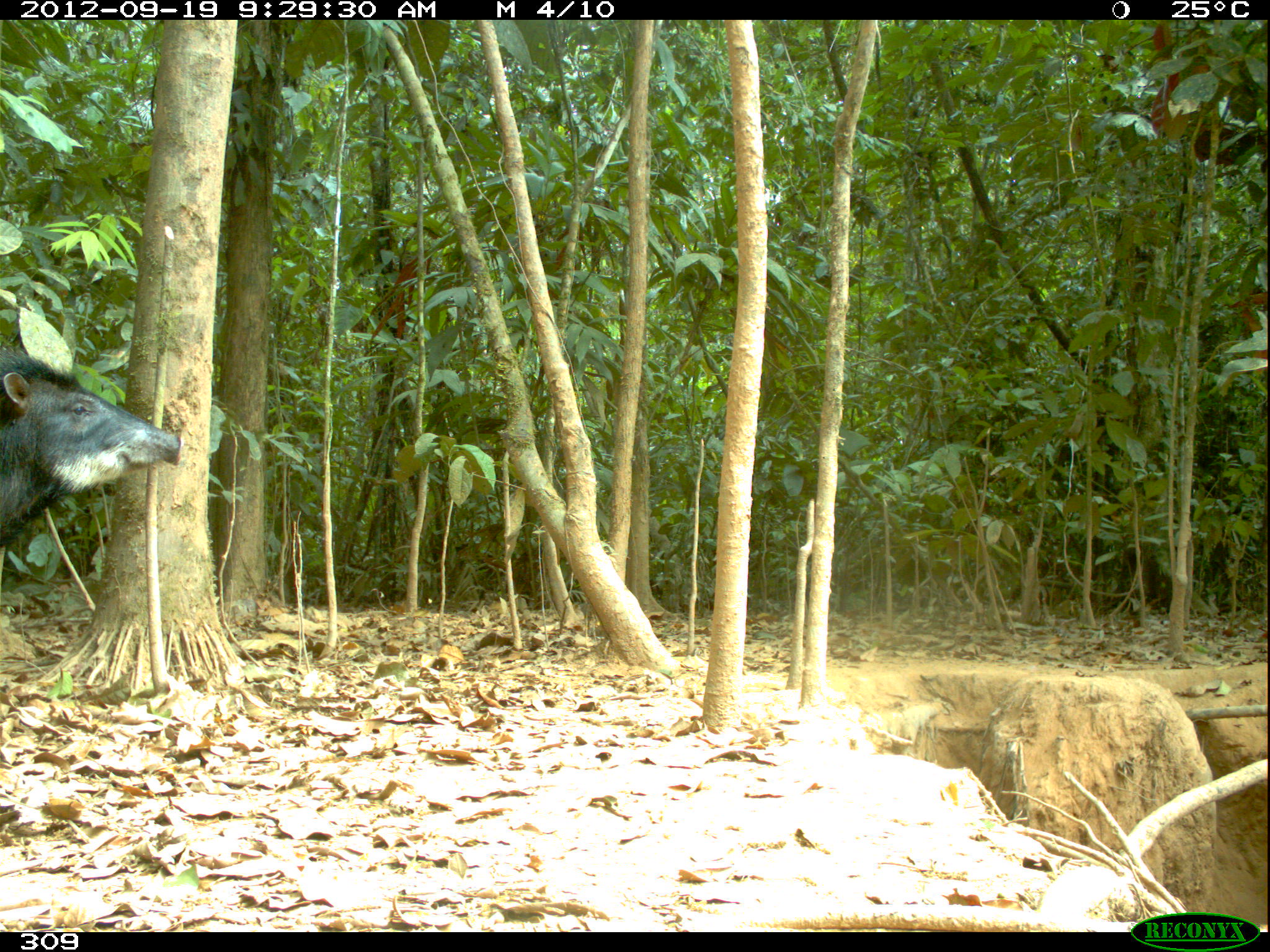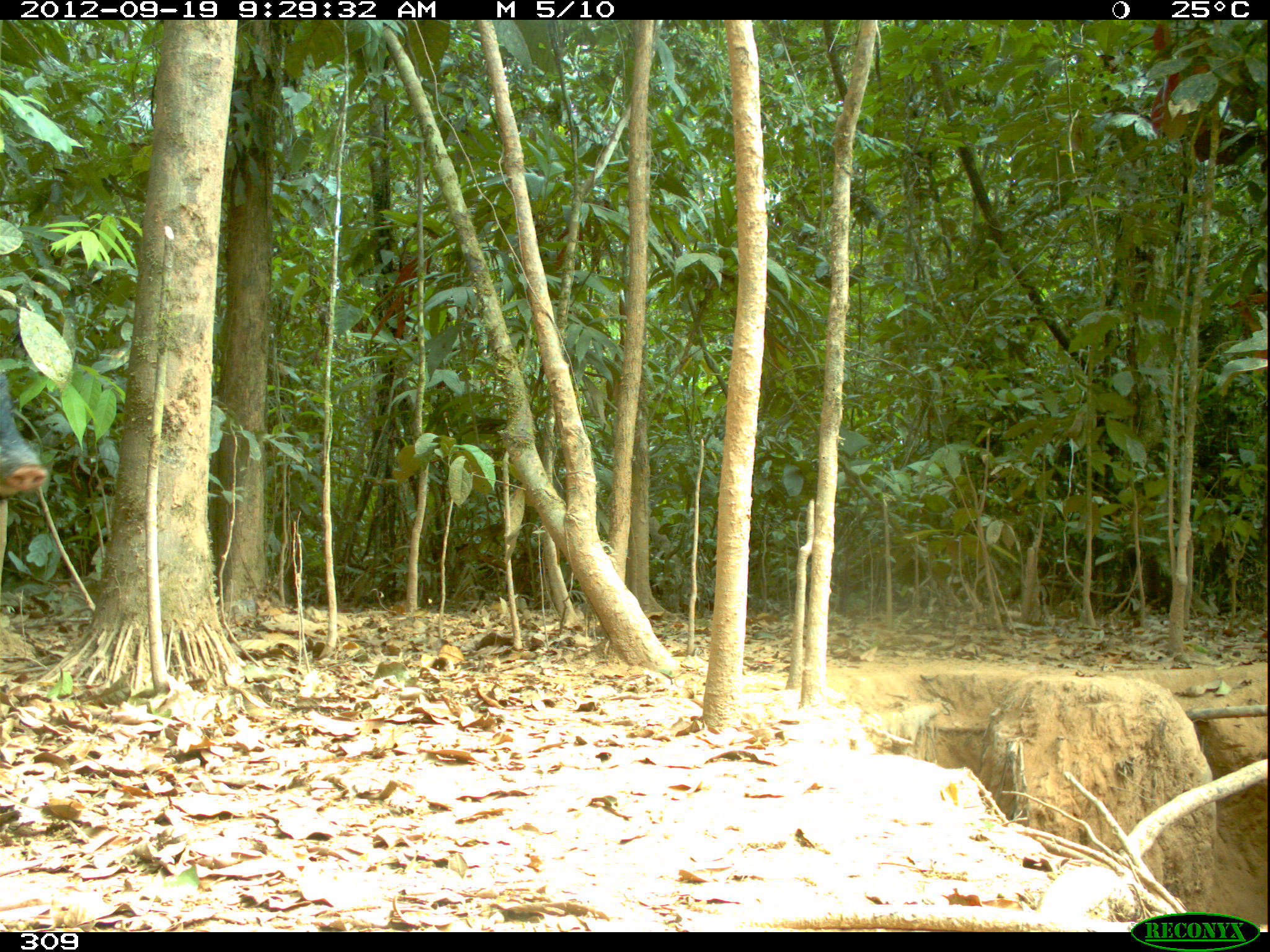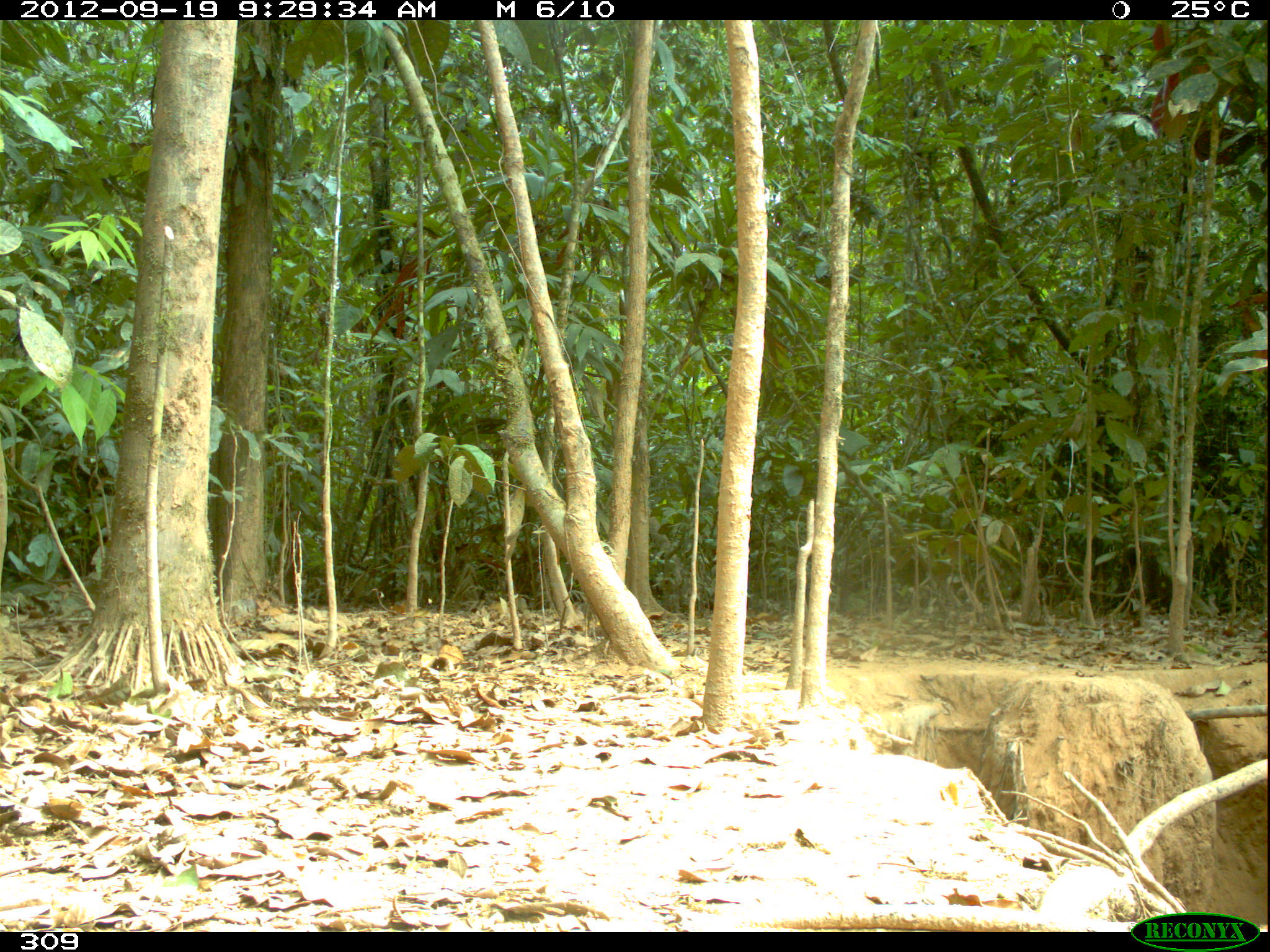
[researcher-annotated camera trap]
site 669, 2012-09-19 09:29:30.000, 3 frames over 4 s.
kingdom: Animalia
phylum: Chordata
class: Mammalia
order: Artiodactyla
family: Tayassuidae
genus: Tayassu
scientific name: Tayassu pecari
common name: white-lipped peccary